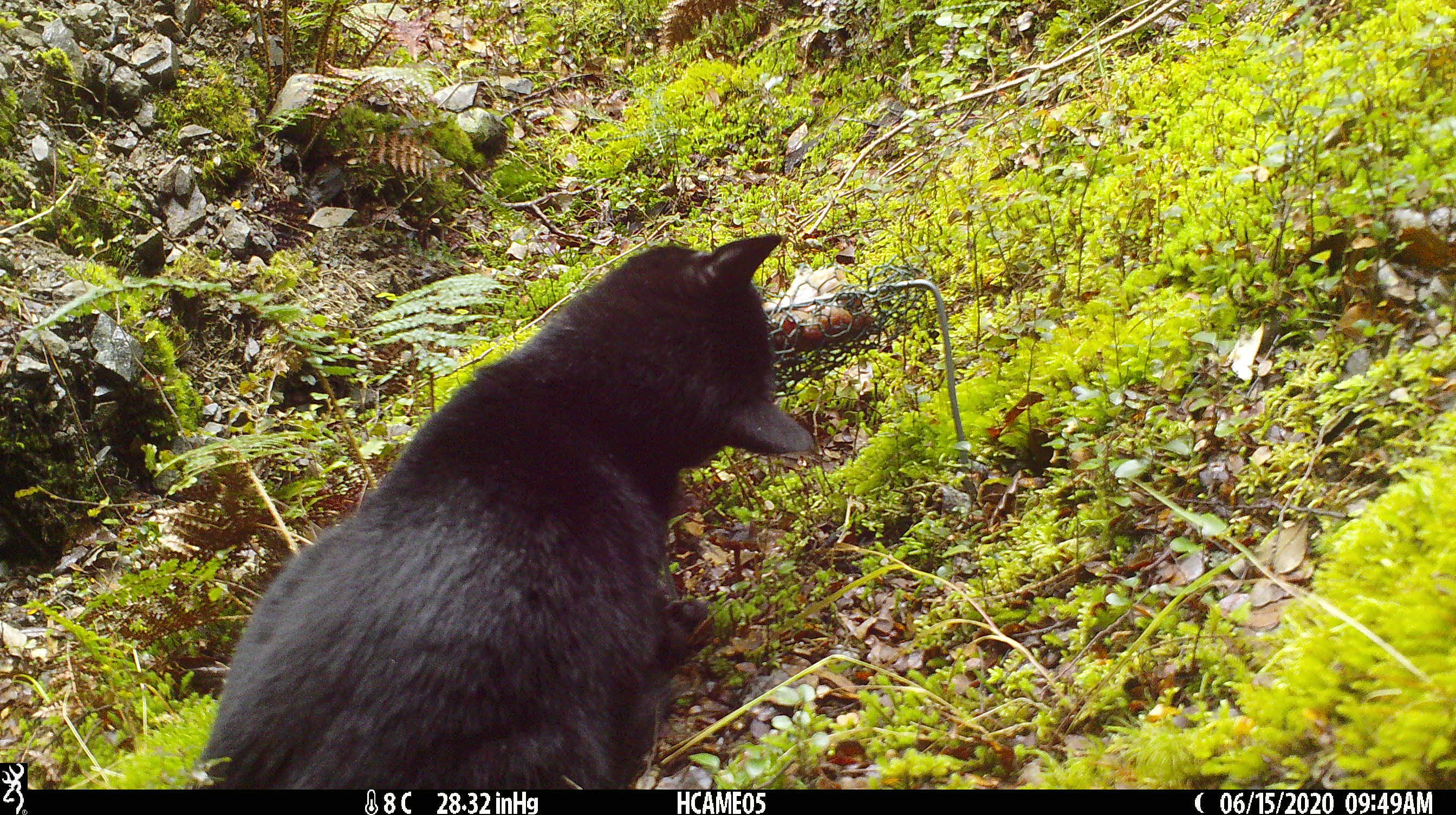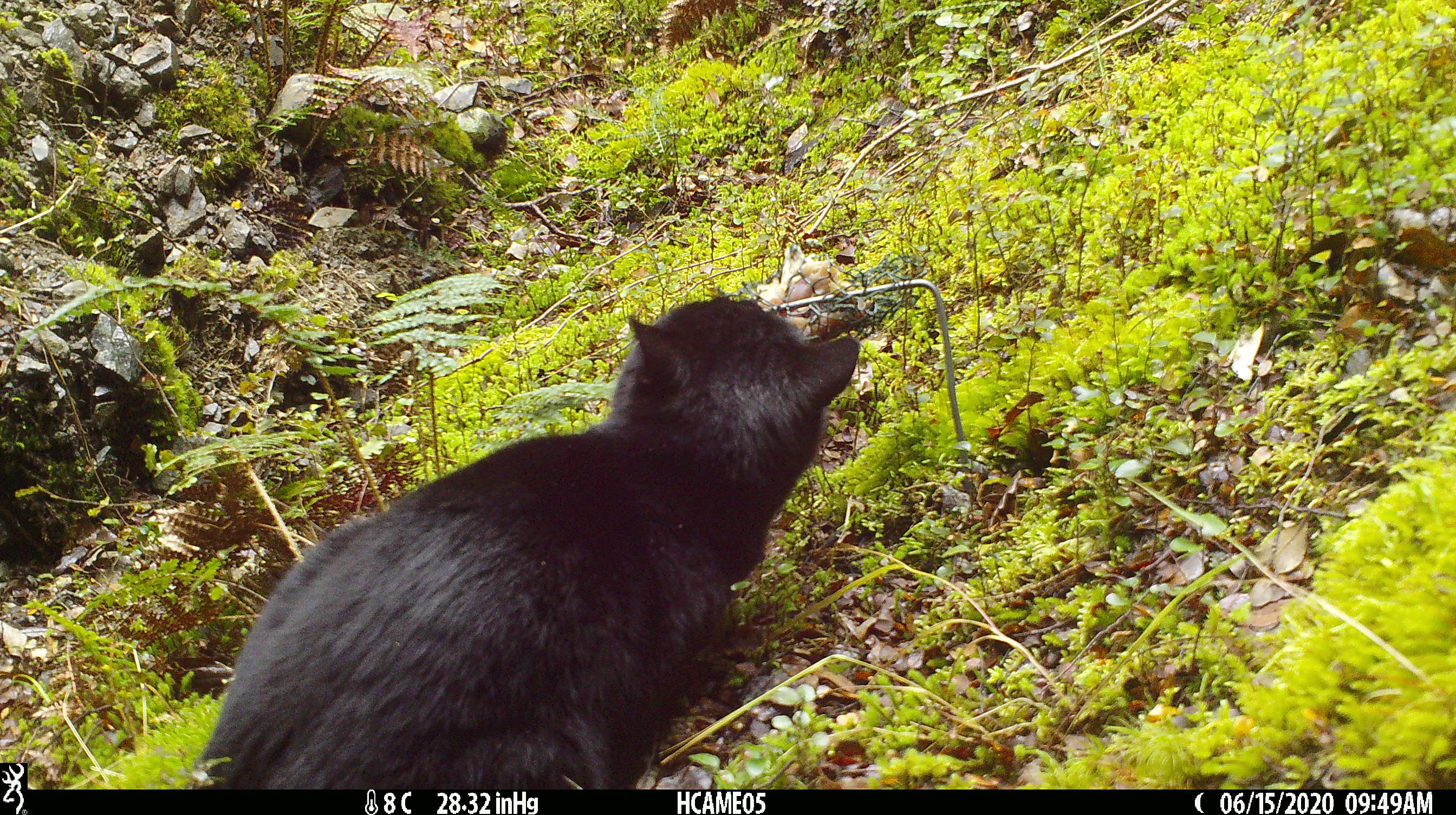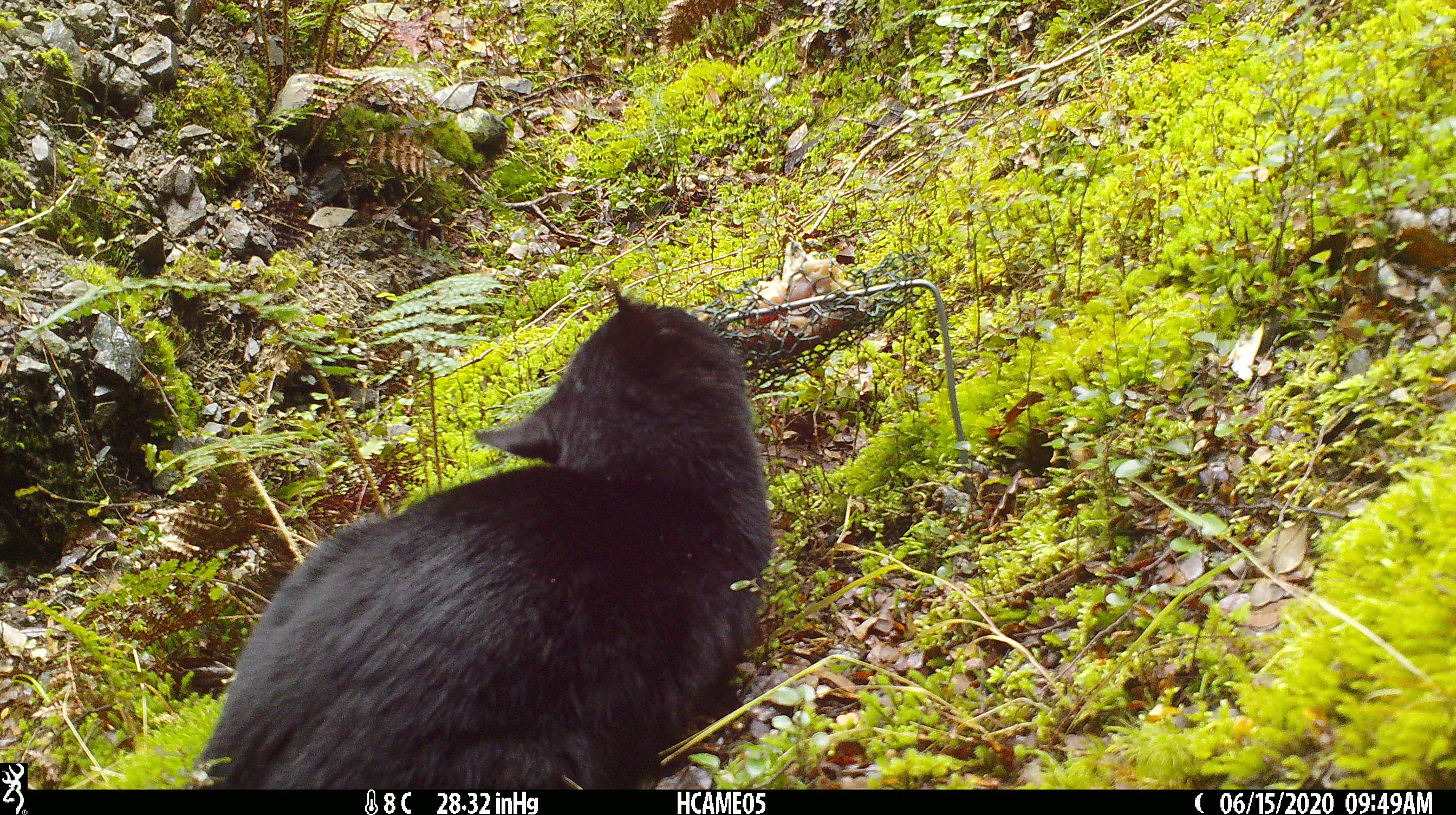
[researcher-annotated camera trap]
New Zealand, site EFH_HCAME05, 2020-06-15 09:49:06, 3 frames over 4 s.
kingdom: Animalia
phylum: Chordata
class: Mammalia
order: Carnivora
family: Felidae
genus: Felis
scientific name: Felis catus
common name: domestic cat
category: cat